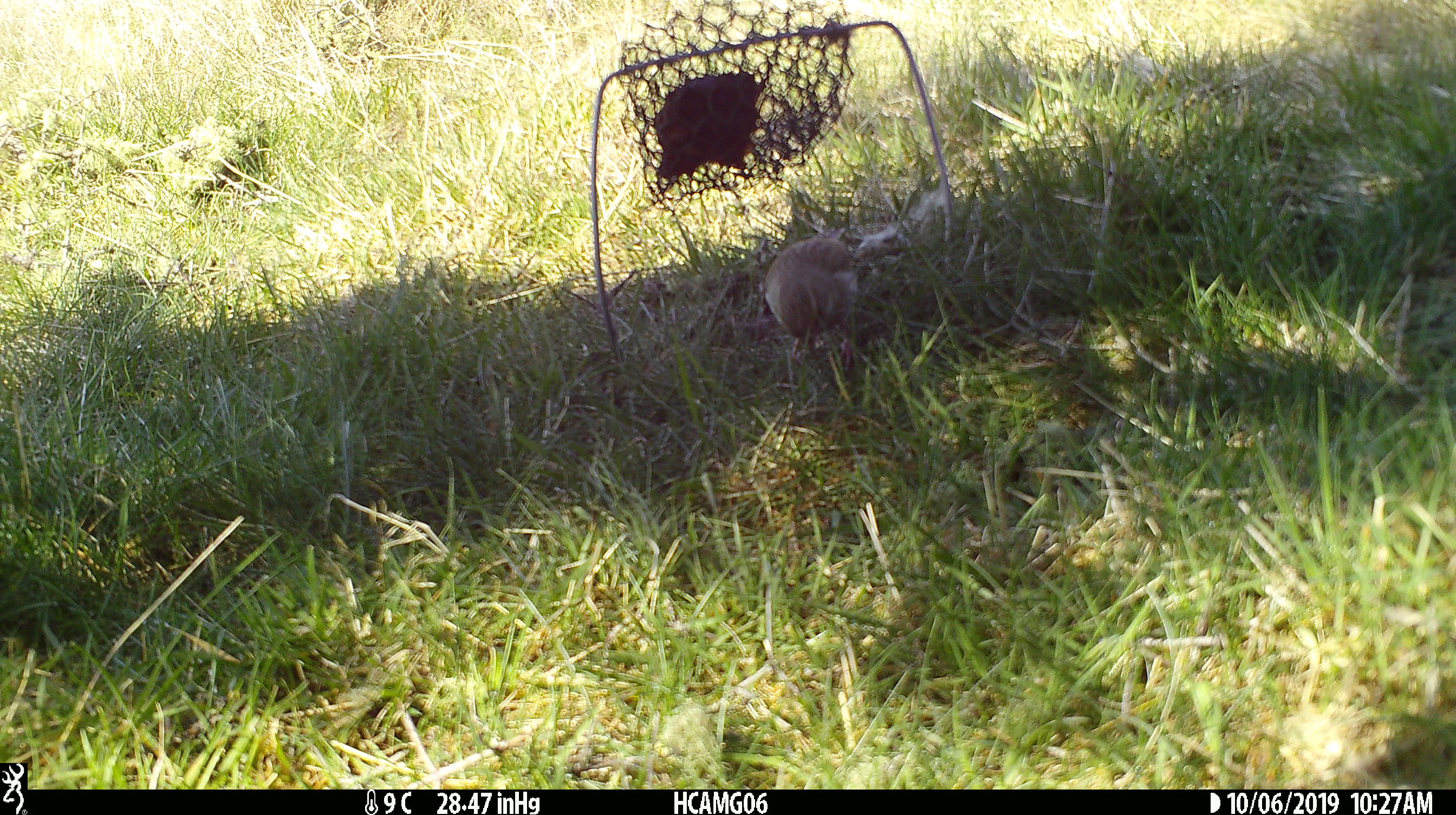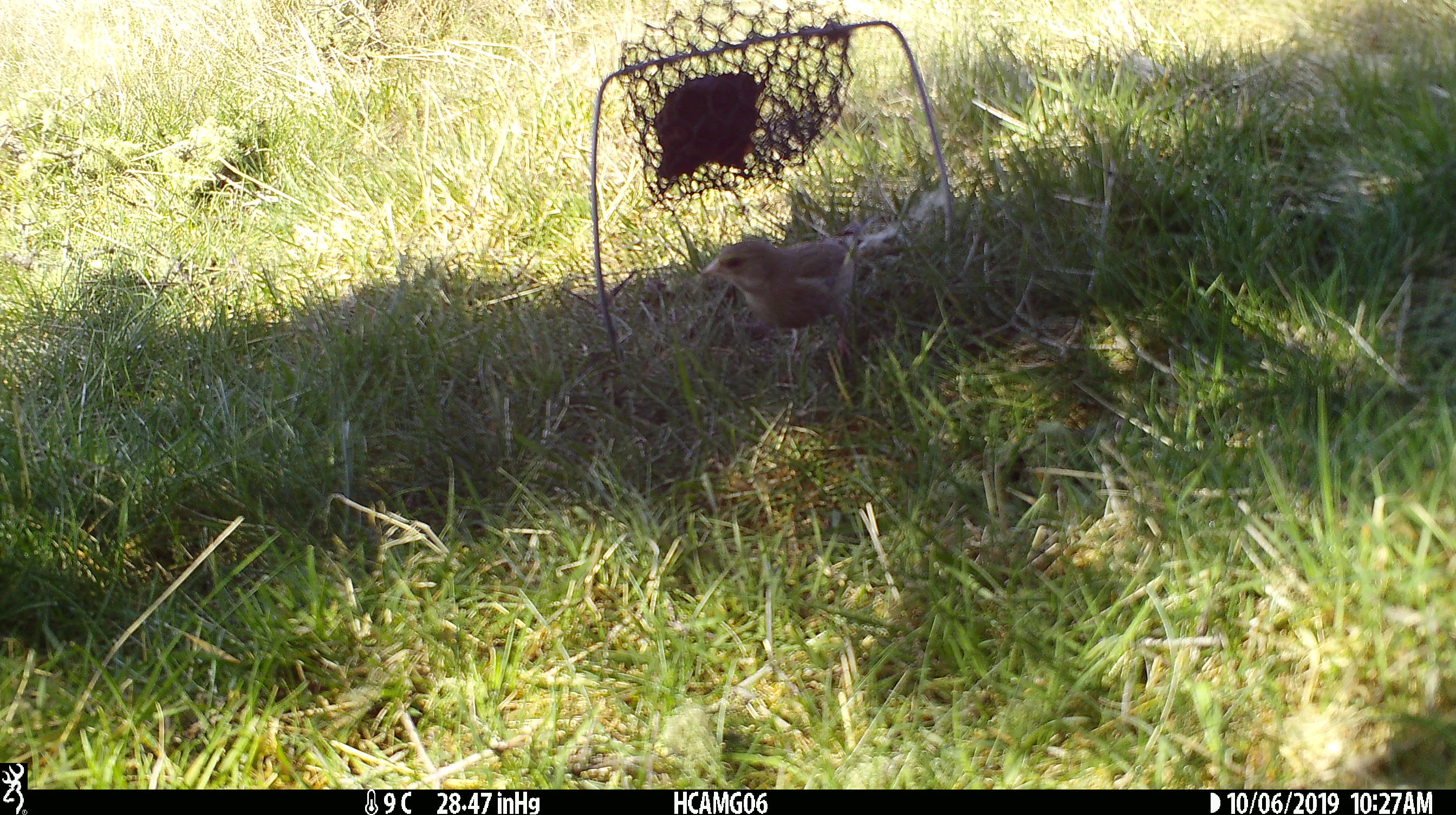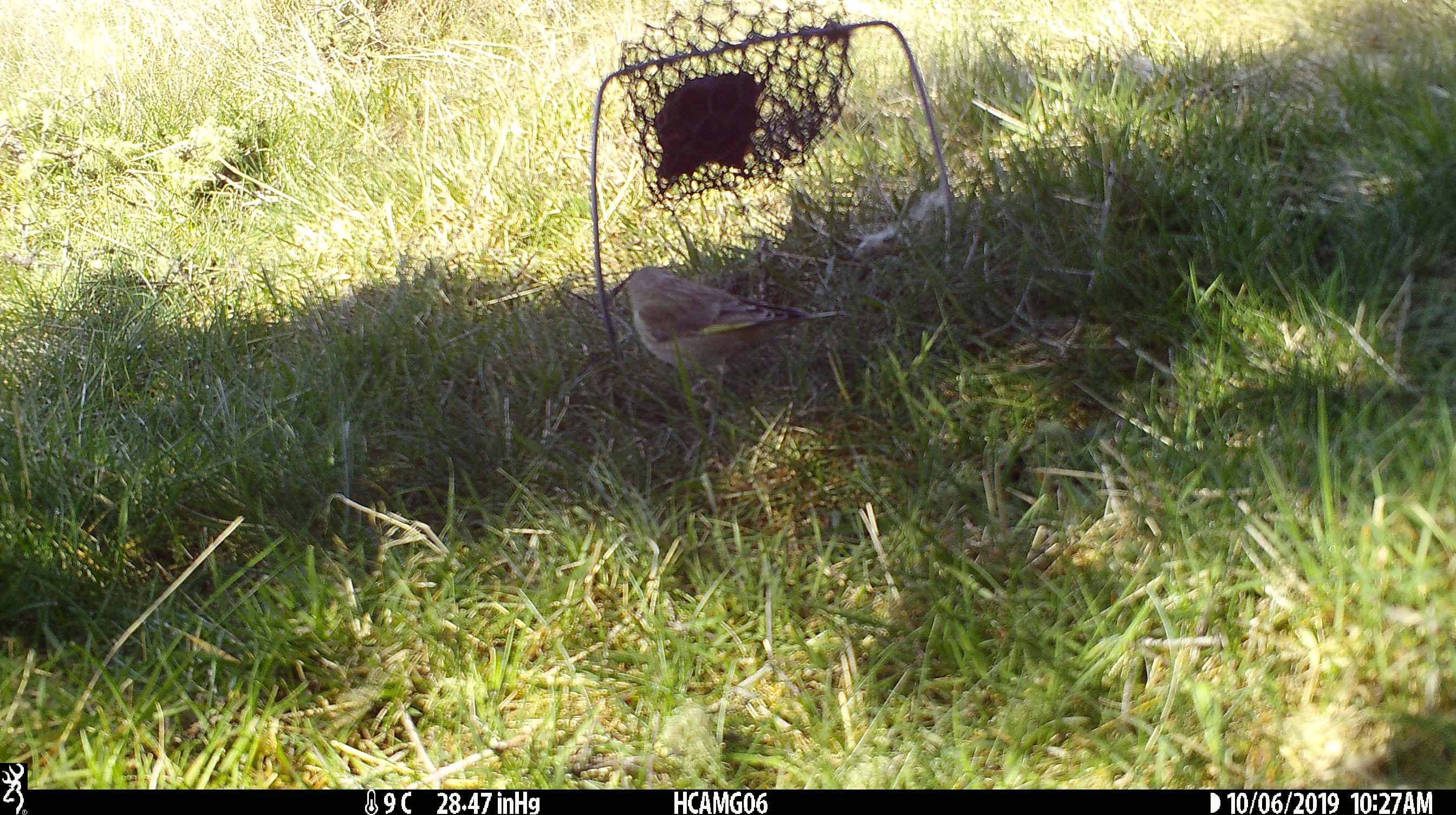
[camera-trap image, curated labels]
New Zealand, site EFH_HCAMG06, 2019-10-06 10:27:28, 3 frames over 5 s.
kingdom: Animalia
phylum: Chordata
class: Aves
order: Passeriformes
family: Fringillidae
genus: Chloris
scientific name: Chloris chloris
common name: greenfinch